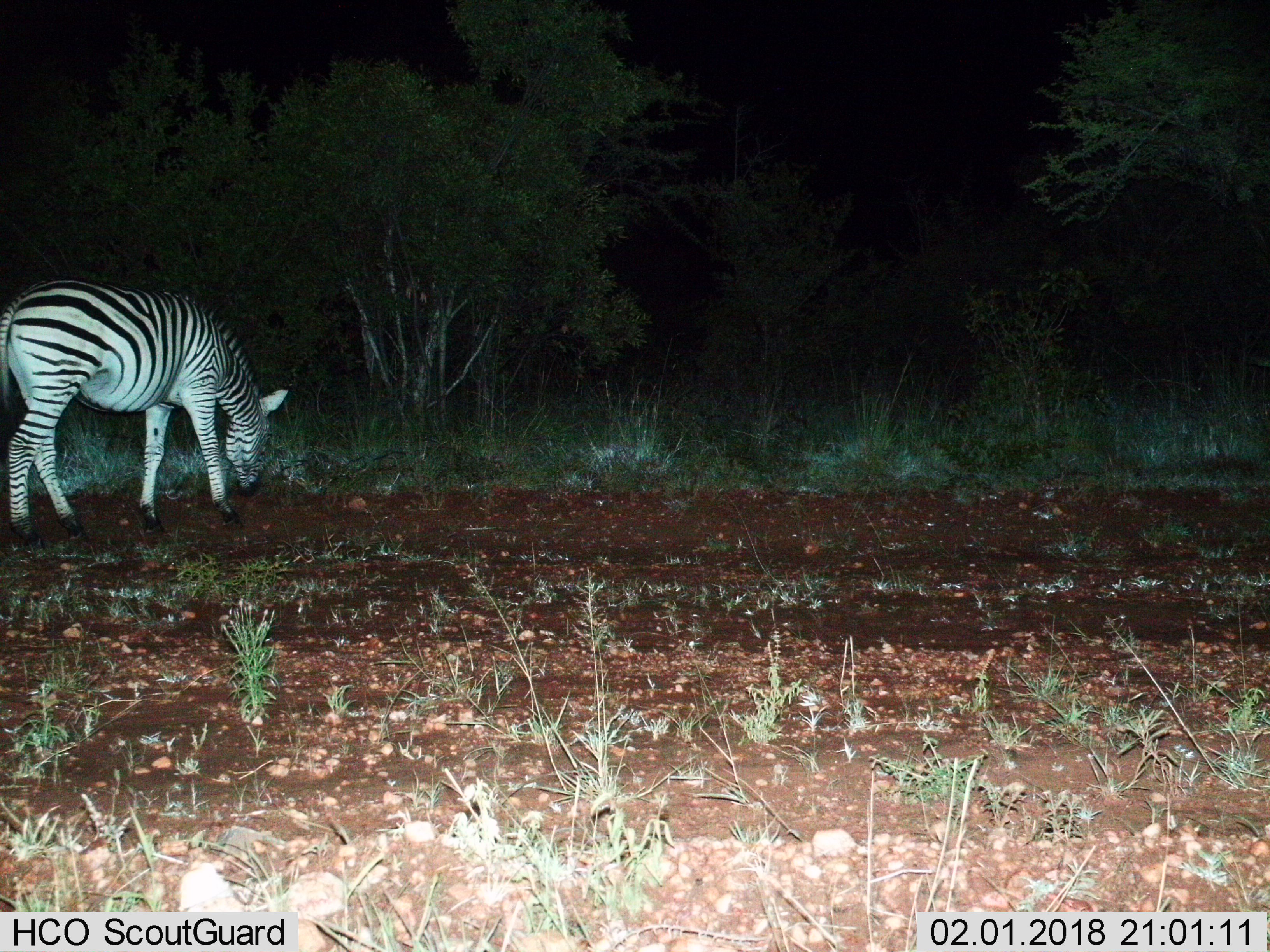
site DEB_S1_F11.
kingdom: Animalia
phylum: Chordata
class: Mammalia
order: Perissodactyla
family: Equidae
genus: Equus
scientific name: Equus quagga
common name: plains zebra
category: zebraplains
Zebraplains (plains zebra) (Equus quagga), count 1. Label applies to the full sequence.